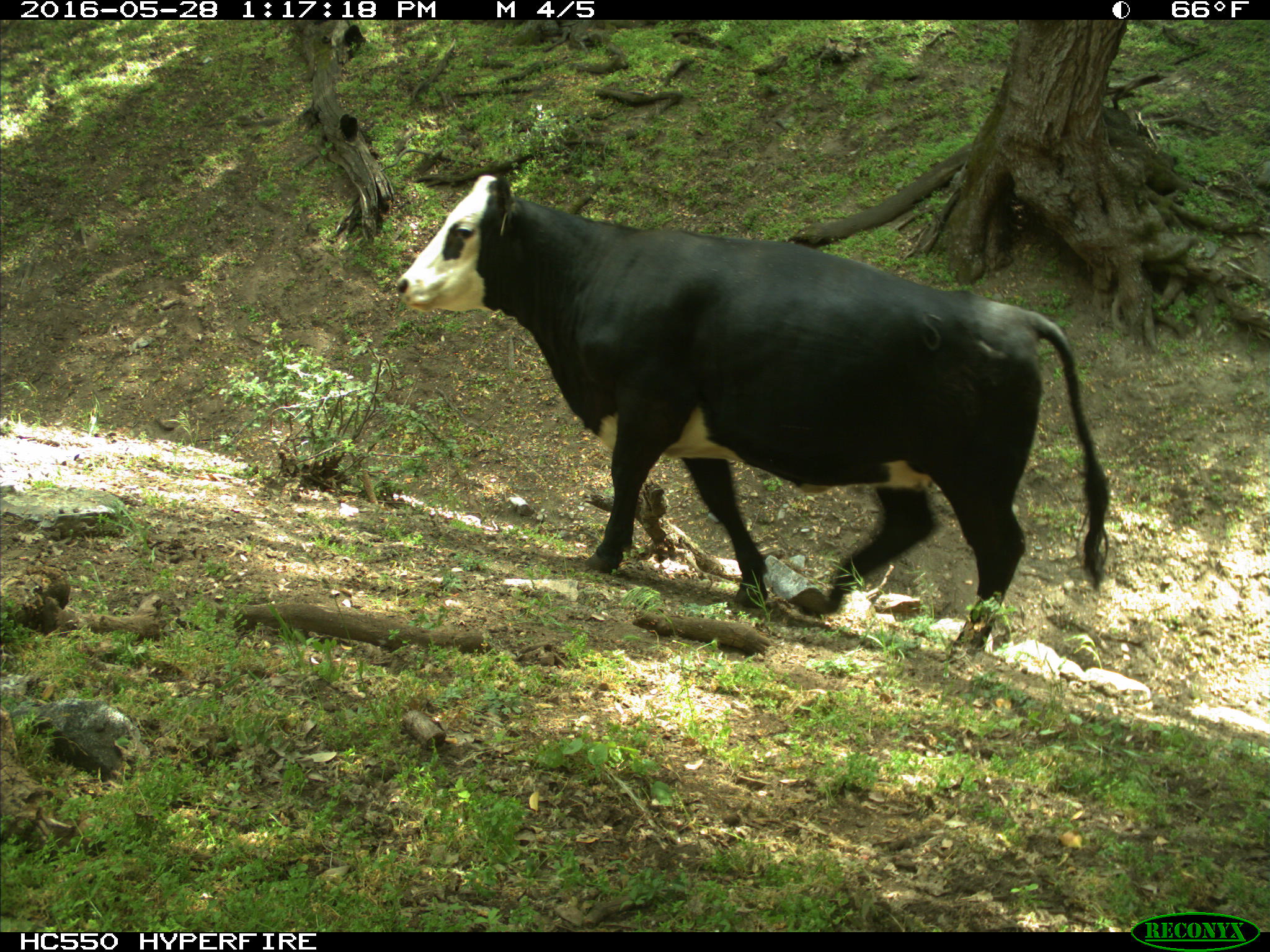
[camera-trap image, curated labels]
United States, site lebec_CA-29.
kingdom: Animalia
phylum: Chordata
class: Mammalia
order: Artiodactyla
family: Bovidae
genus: Bos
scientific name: Bos taurus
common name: domestic cow